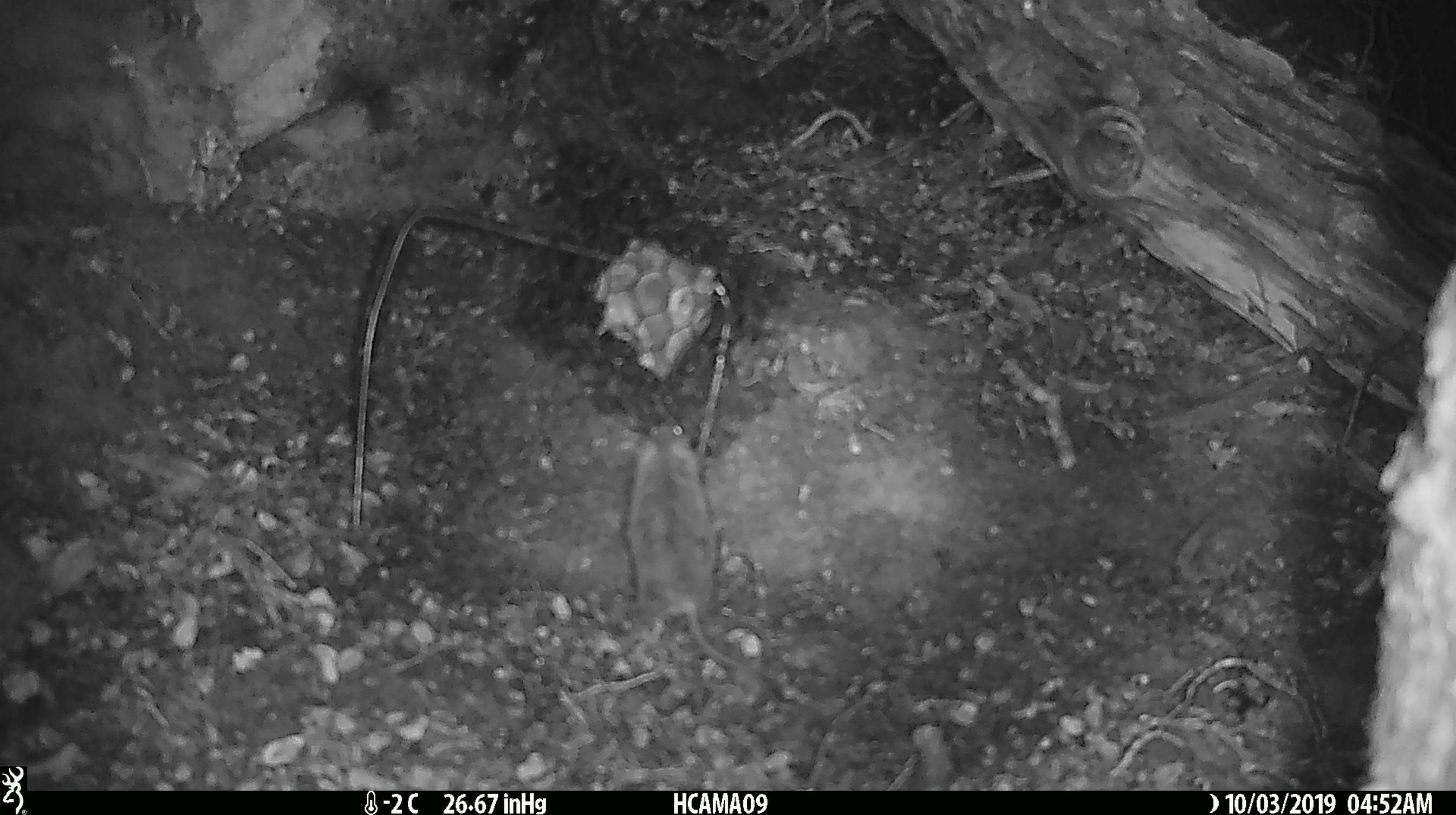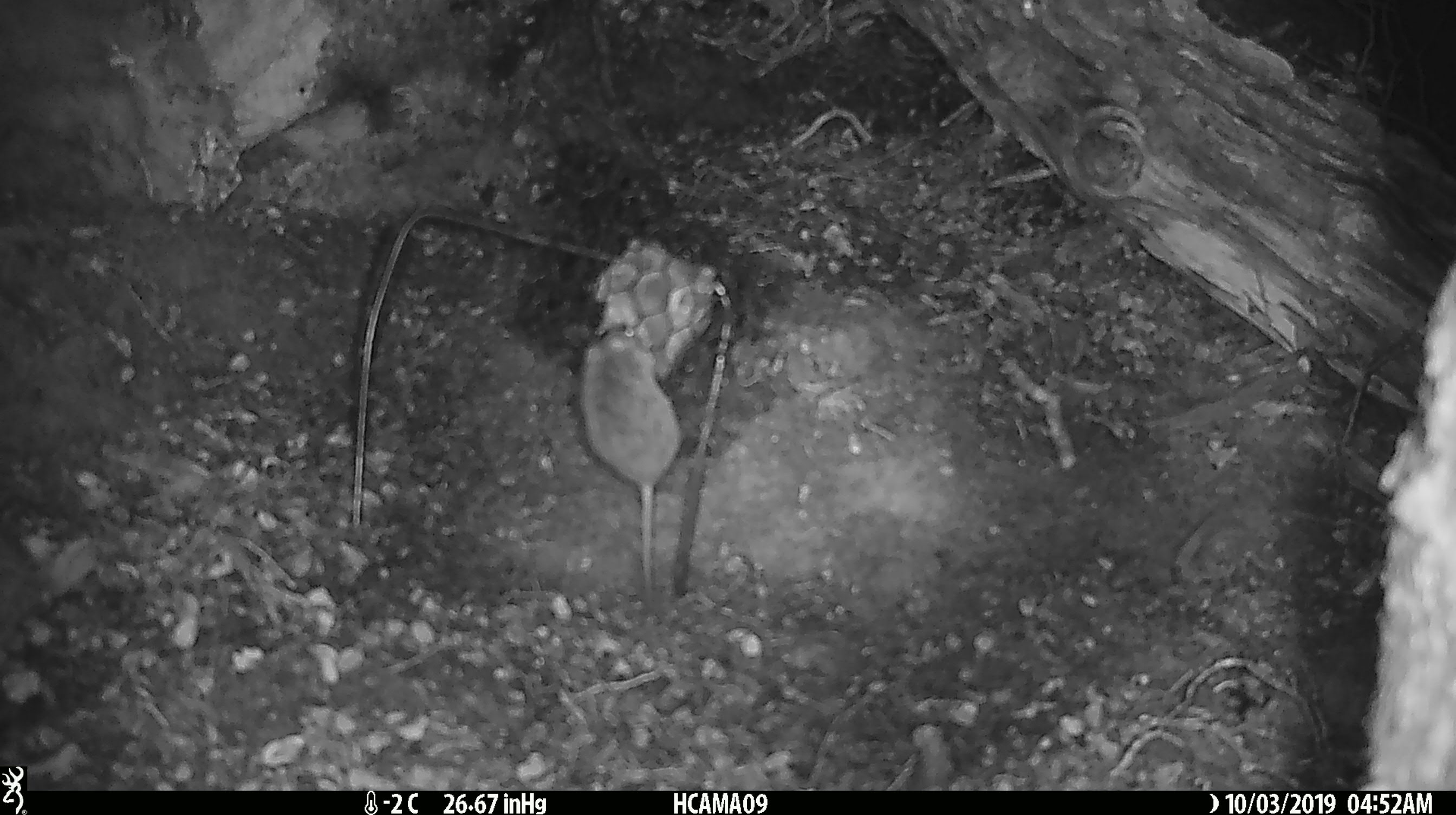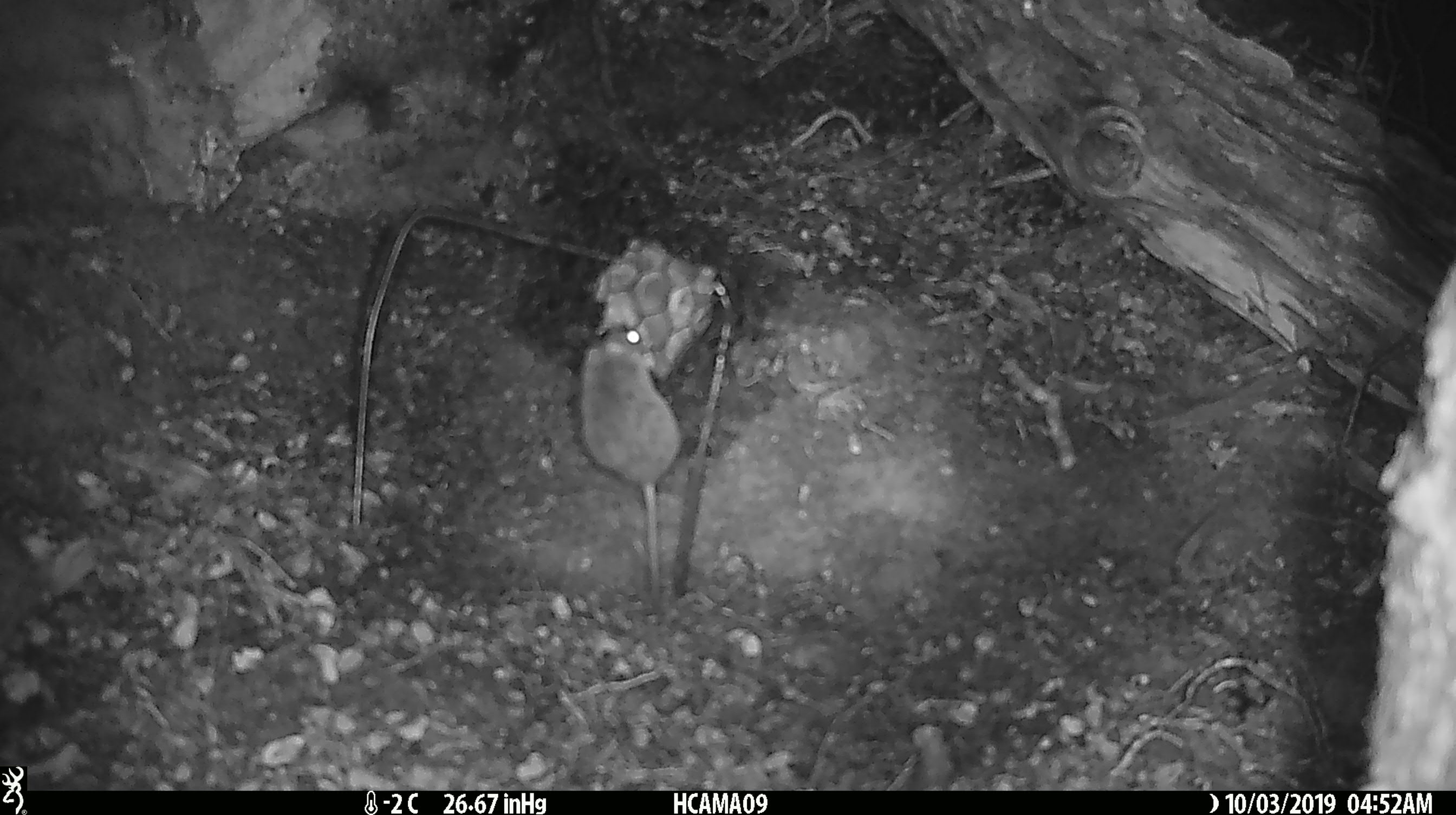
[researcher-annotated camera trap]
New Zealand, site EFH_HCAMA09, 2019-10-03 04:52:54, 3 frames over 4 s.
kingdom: Animalia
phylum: Chordata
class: Mammalia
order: Rodentia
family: Muridae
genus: Mus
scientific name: Mus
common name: mouse